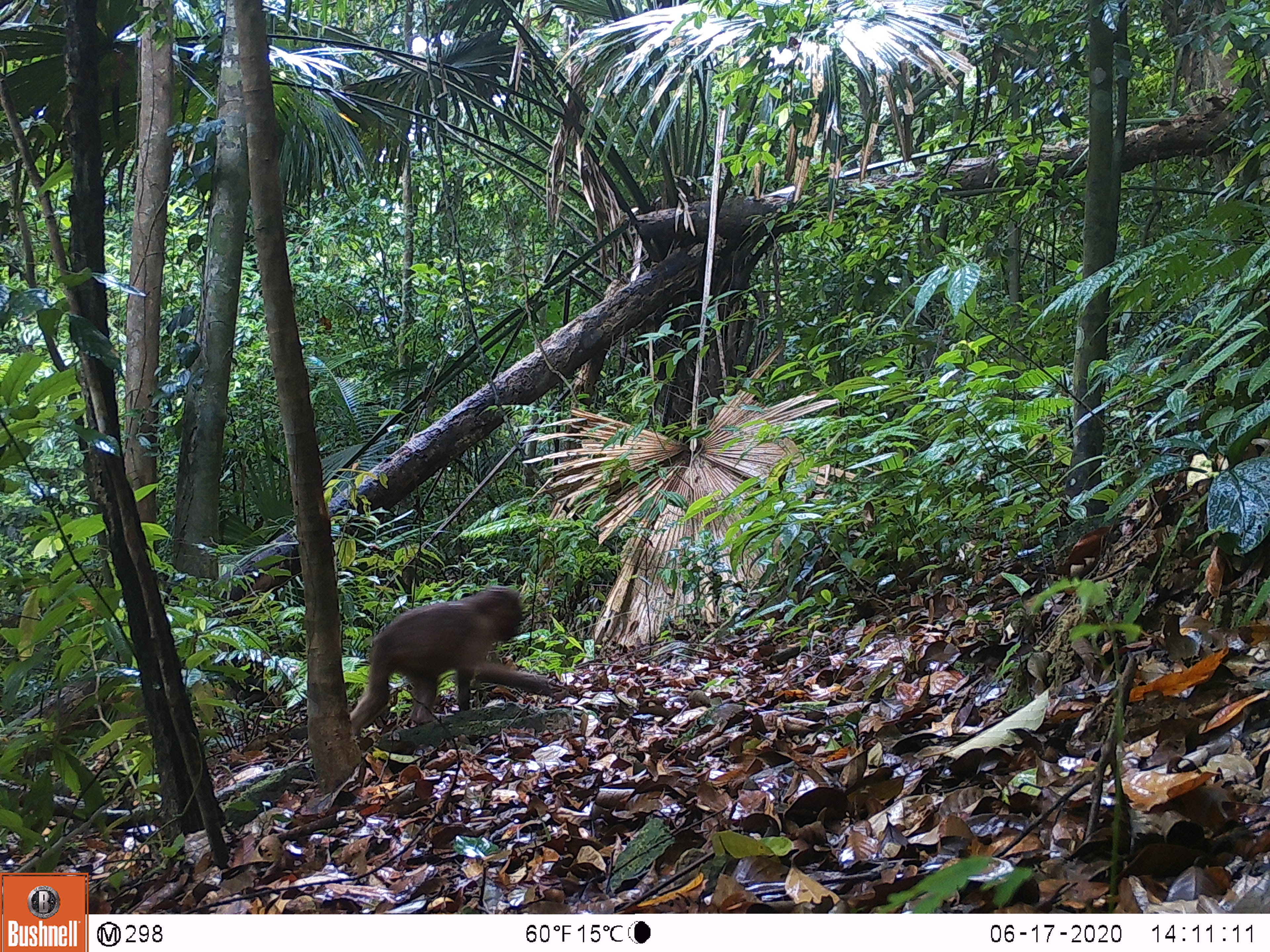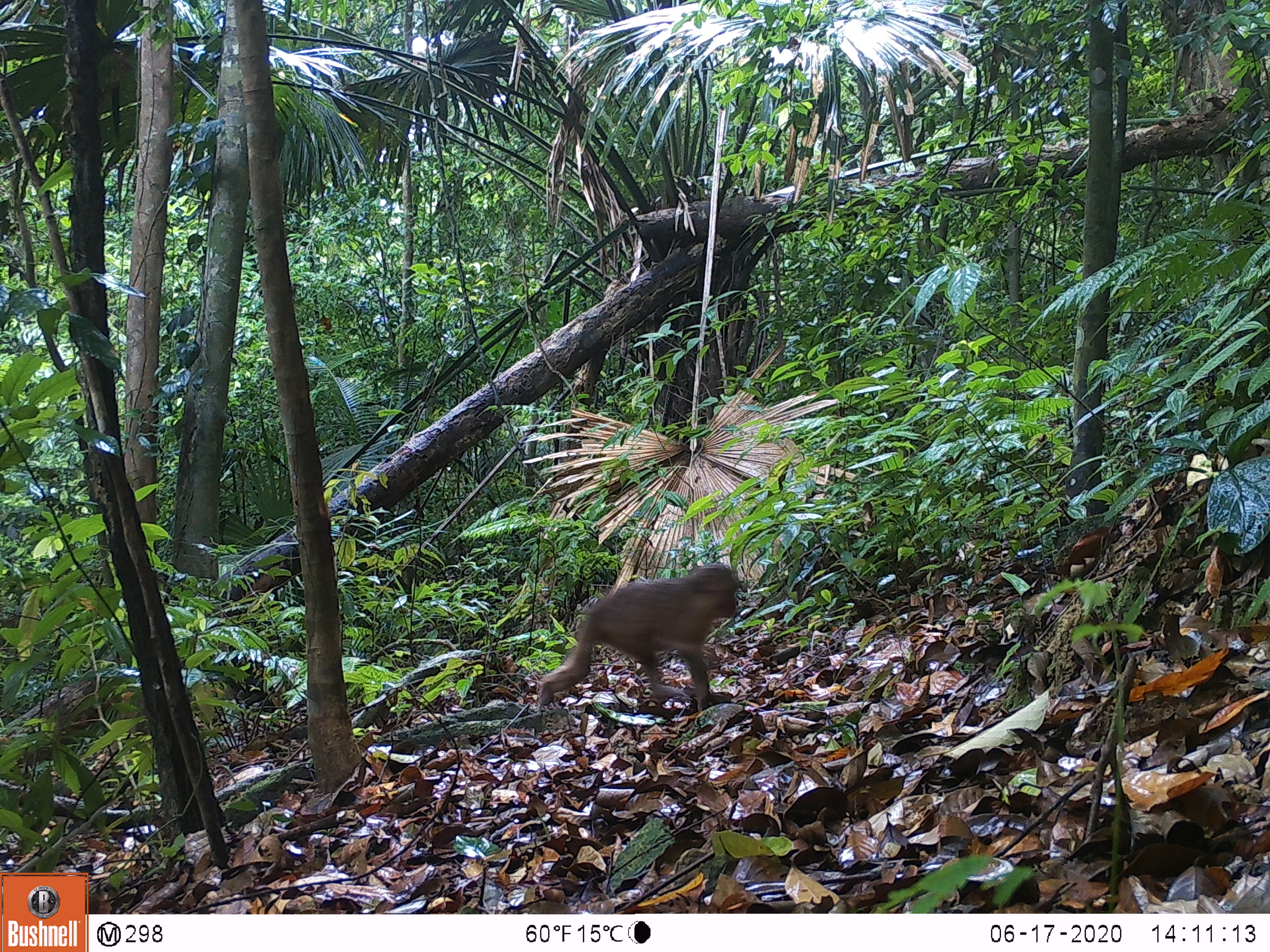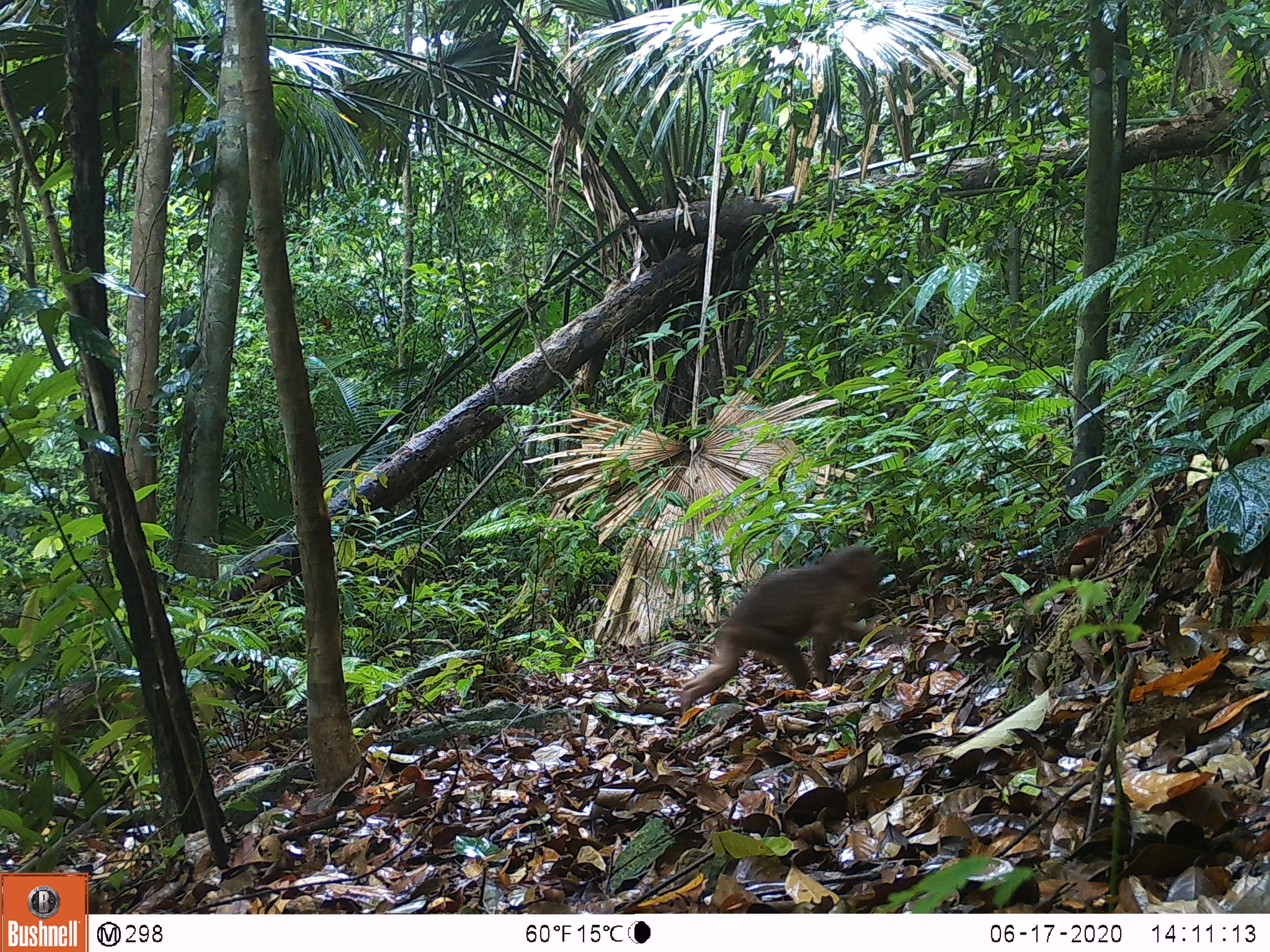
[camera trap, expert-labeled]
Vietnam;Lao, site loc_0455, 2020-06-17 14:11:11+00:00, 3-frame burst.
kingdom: Animalia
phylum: Chordata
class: Mammalia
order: Primates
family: Cercopithecidae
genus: Macaca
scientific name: Macaca arctoides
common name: stump-tailed macaque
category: stump tailed macaque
Stump tailed macaque (stump-tailed macaque) (Macaca arctoides). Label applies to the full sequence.